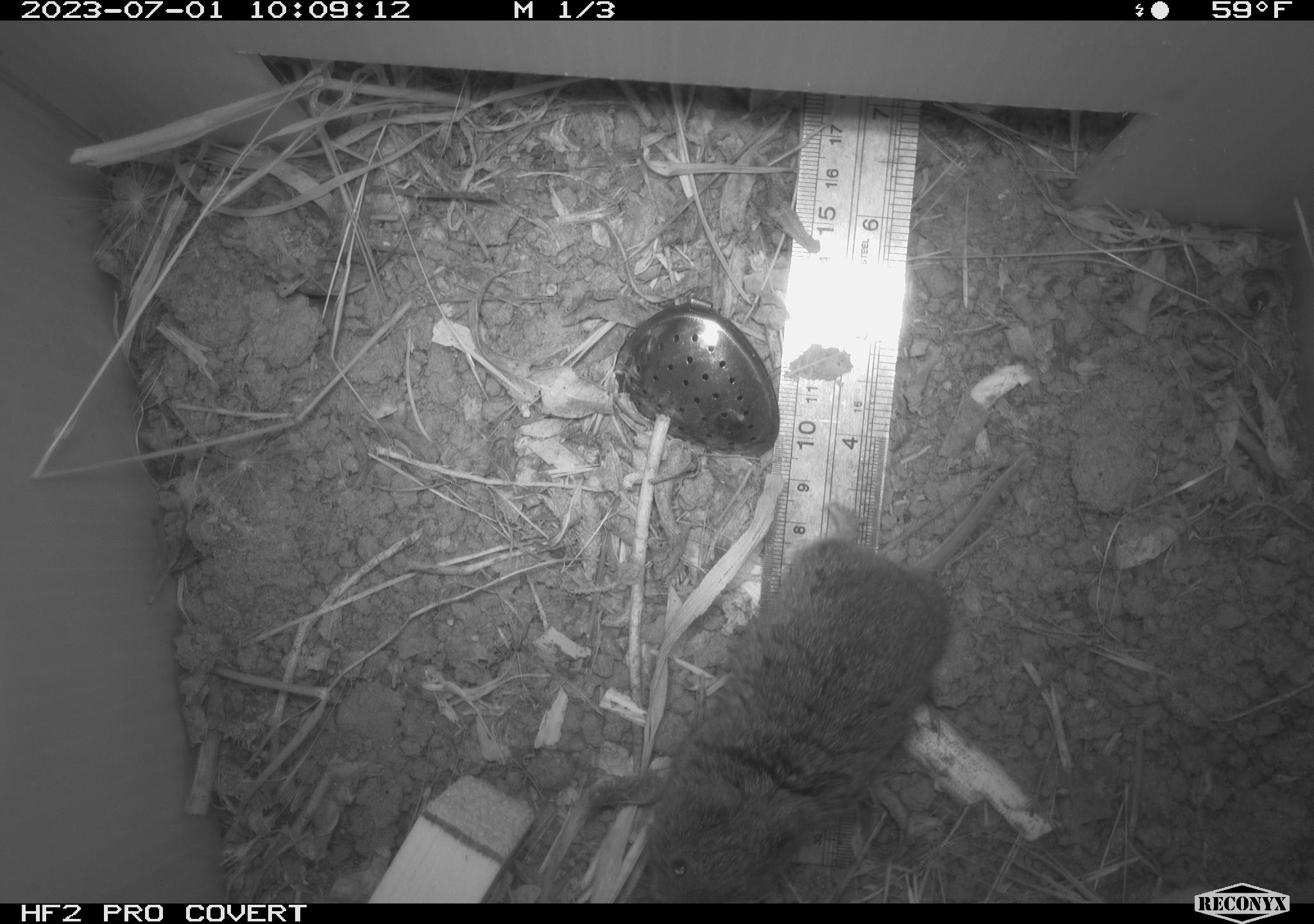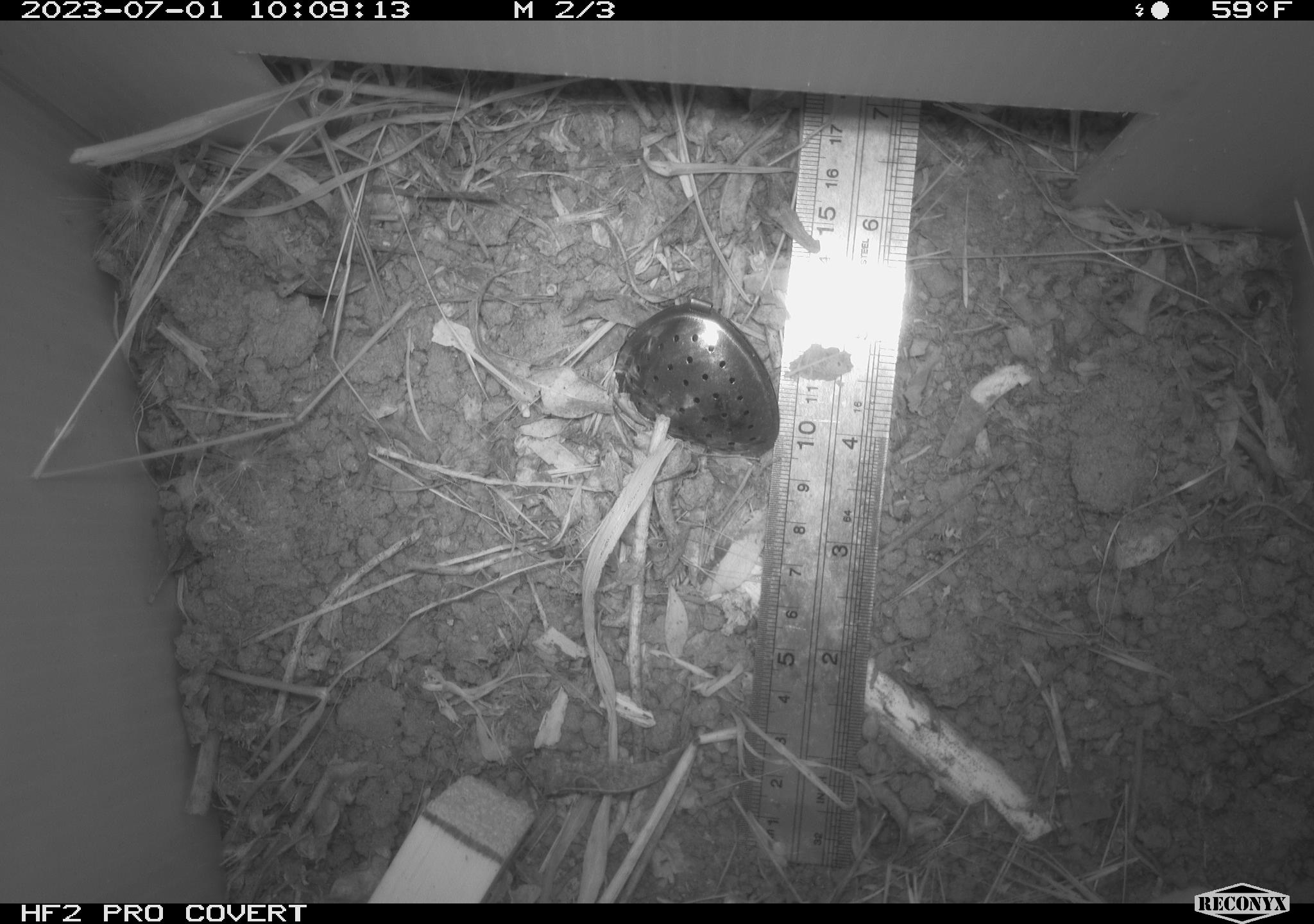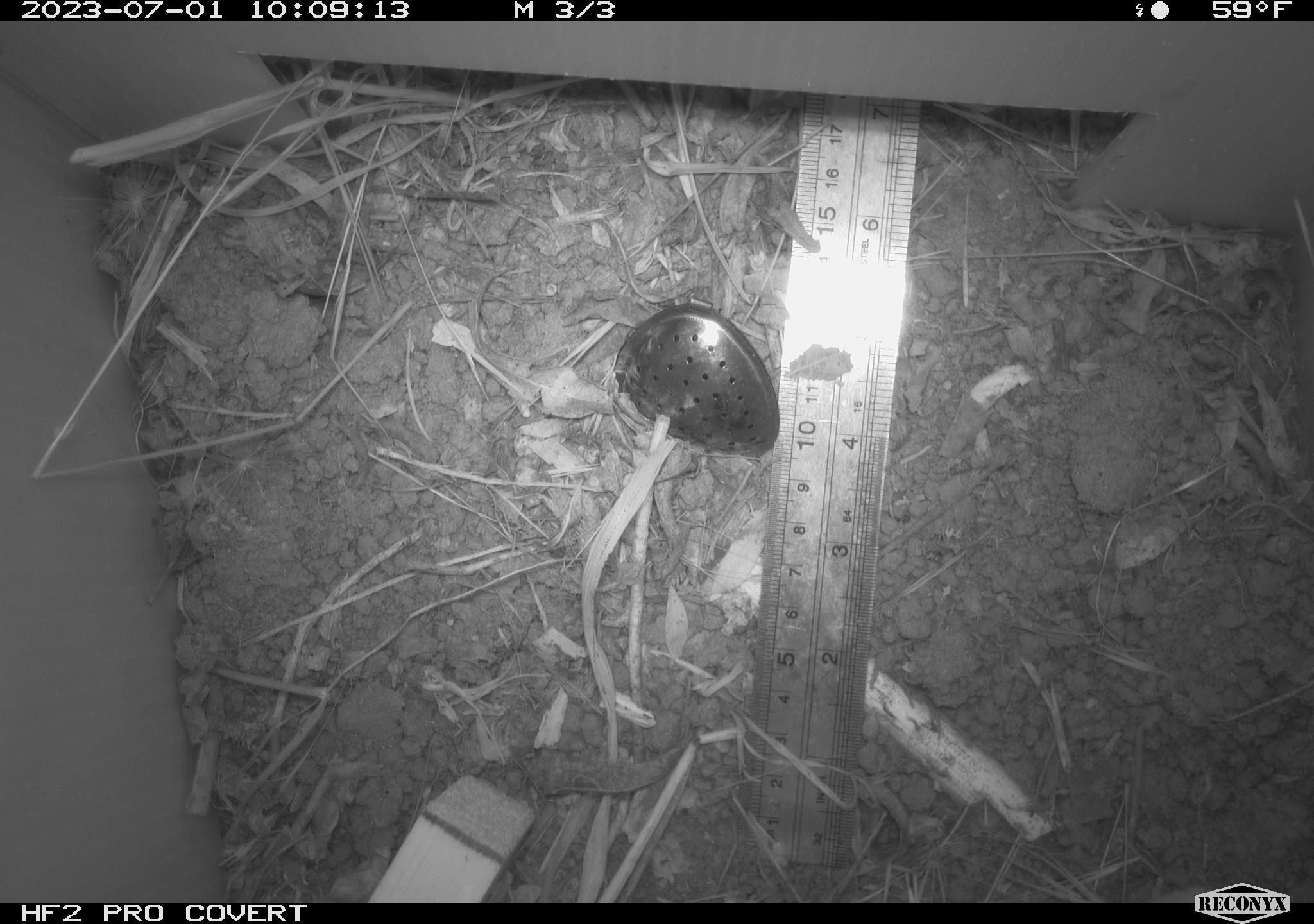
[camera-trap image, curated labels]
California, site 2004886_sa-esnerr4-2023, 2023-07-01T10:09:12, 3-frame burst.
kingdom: Animalia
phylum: Chordata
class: Mammalia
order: Rodentia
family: Cricetidae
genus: Microtus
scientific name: Microtus californicus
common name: california vole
California vole (Microtus californicus).